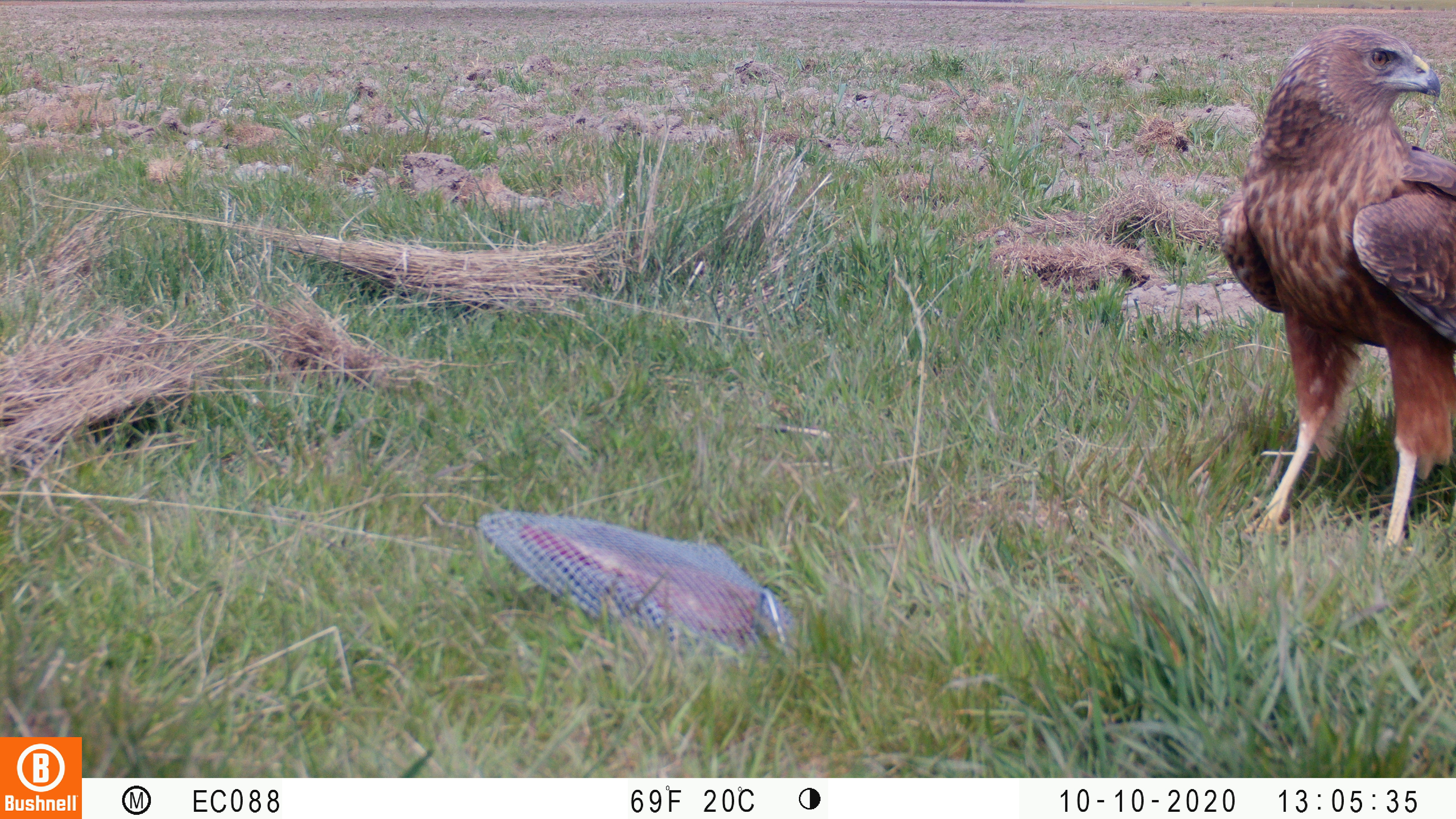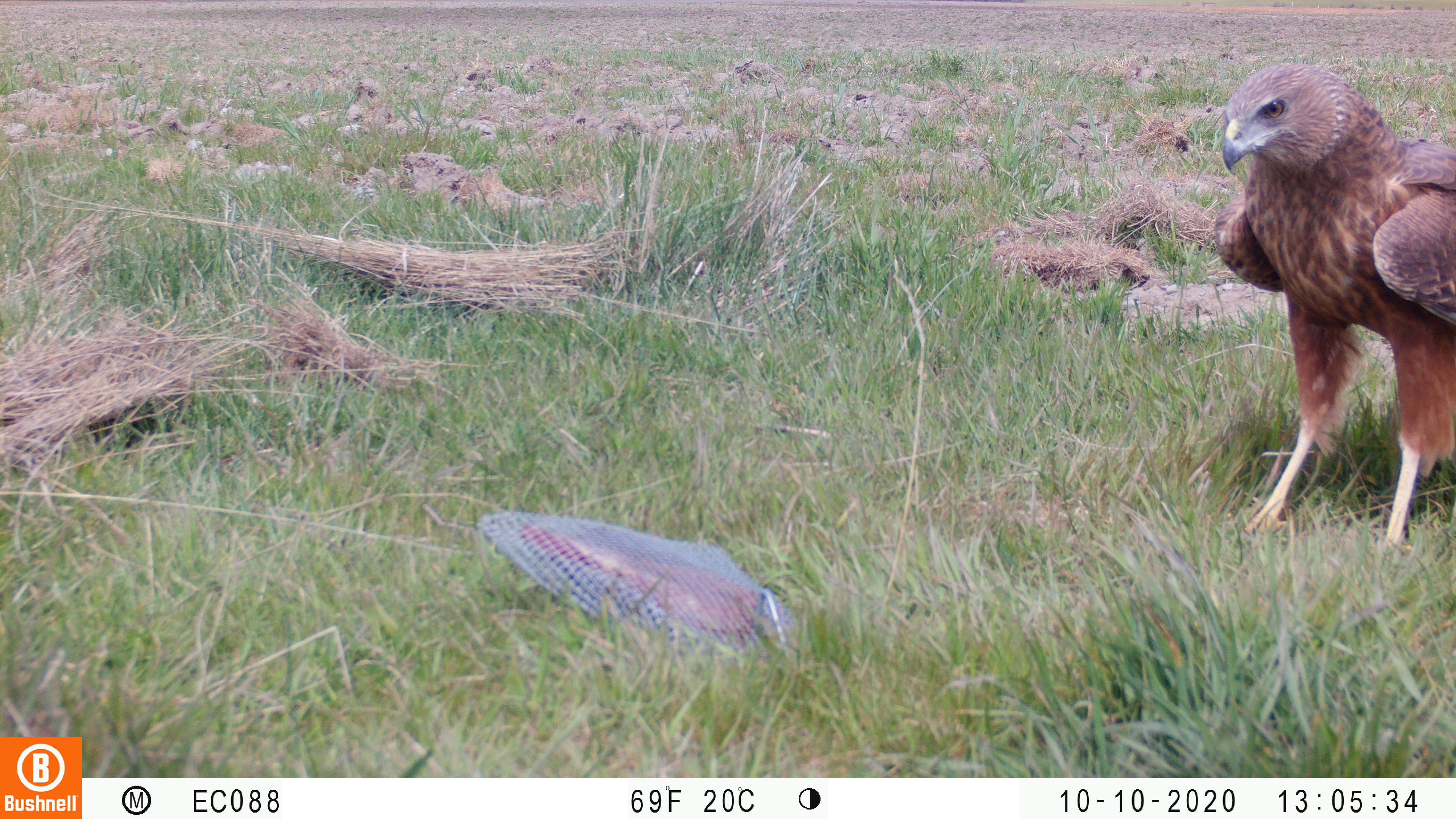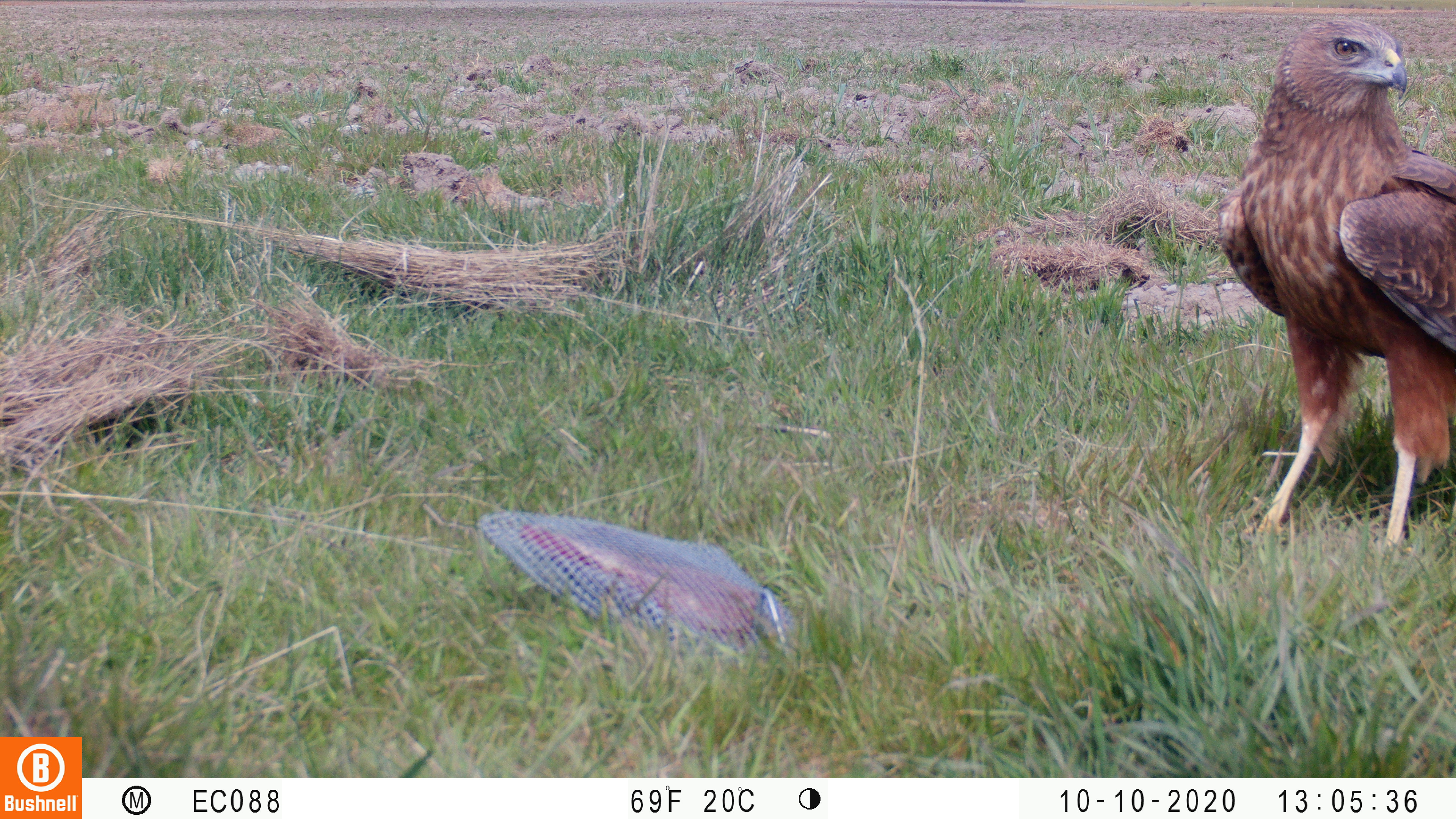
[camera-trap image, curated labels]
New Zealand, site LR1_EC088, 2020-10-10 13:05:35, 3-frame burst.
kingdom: Animalia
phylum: Chordata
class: Aves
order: Accipitriformes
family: Accipitridae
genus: Circus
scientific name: Circus approximans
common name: swamp harrier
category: harrier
Harrier (swamp harrier) (Circus approximans).